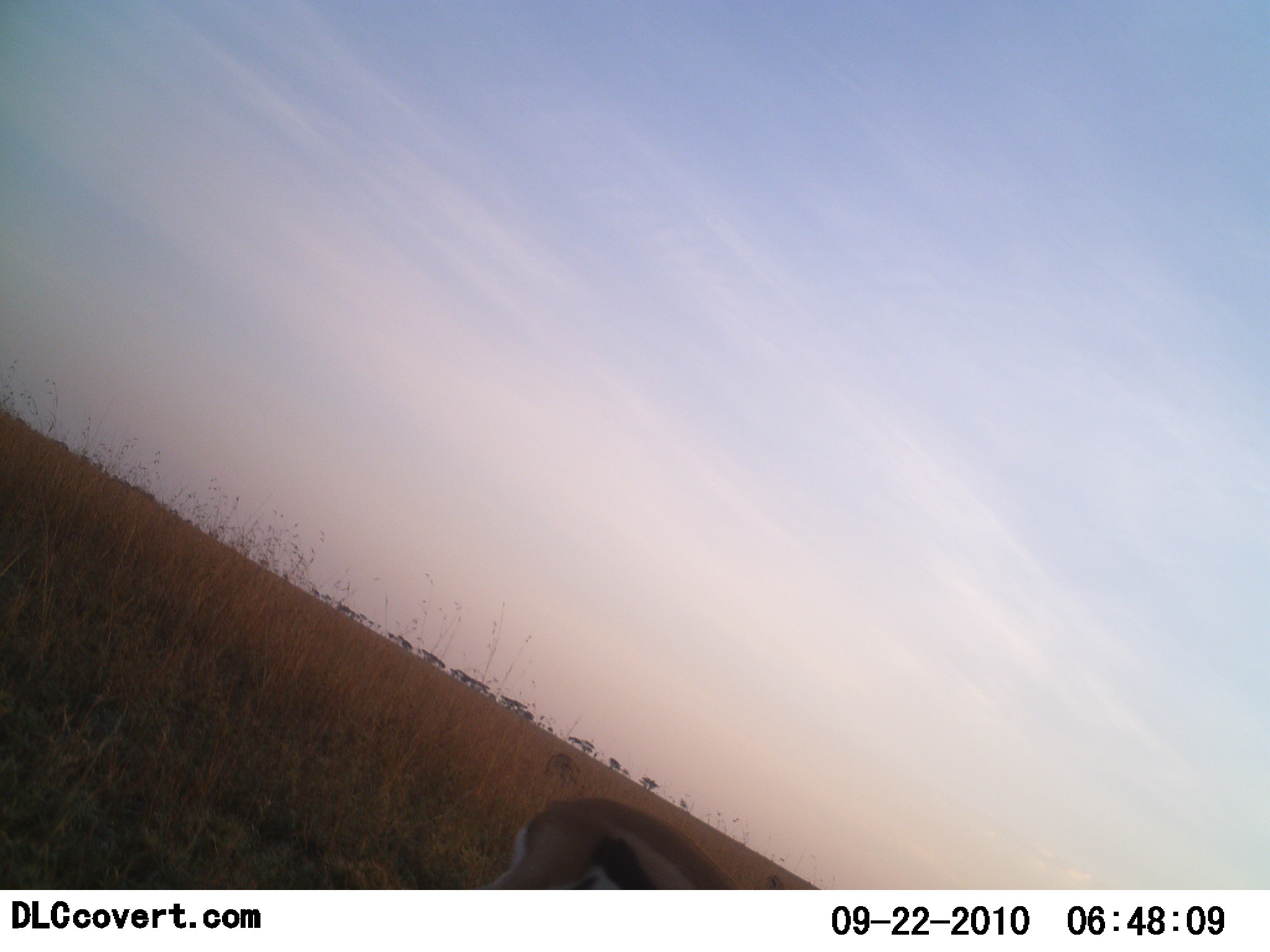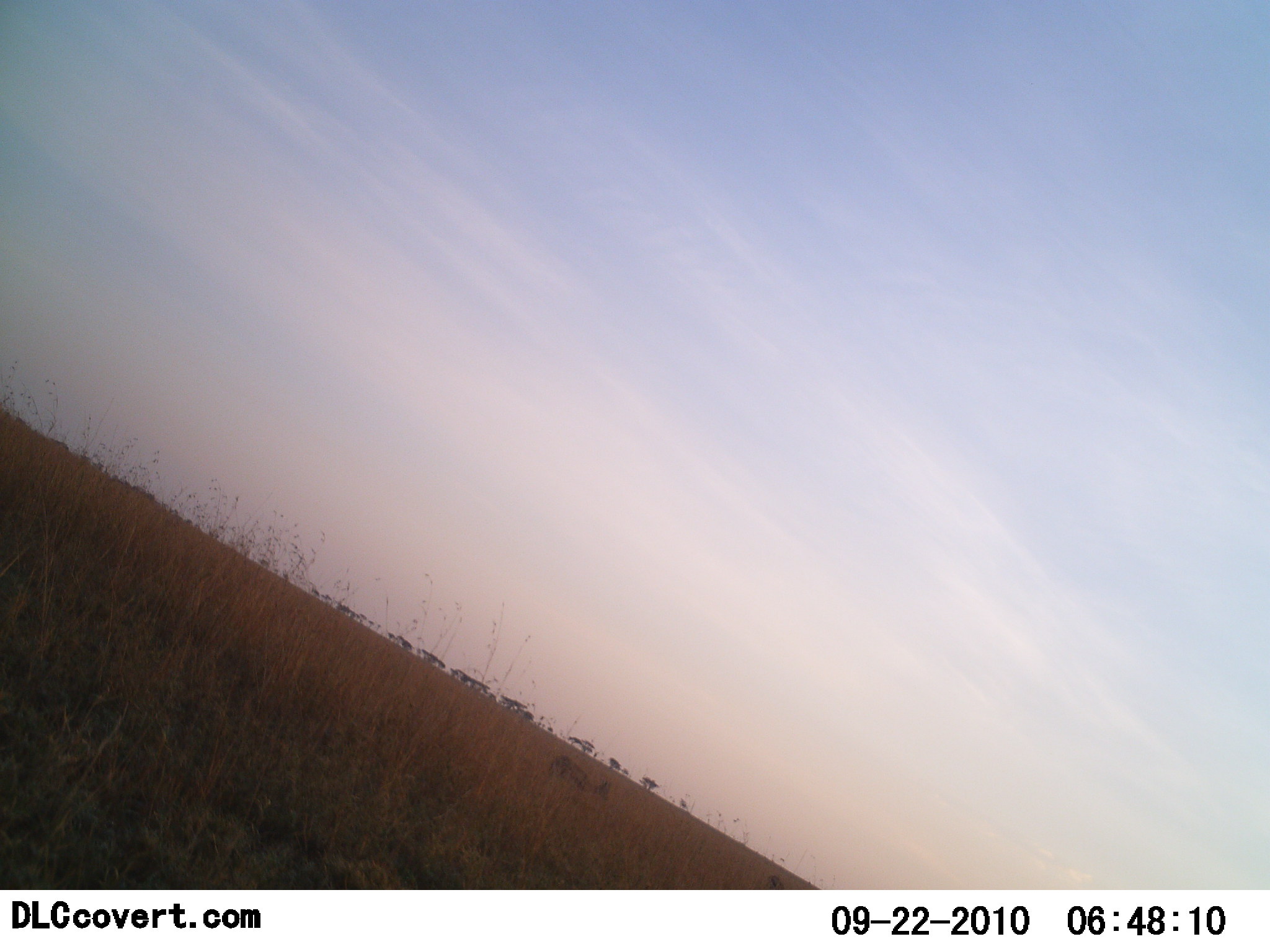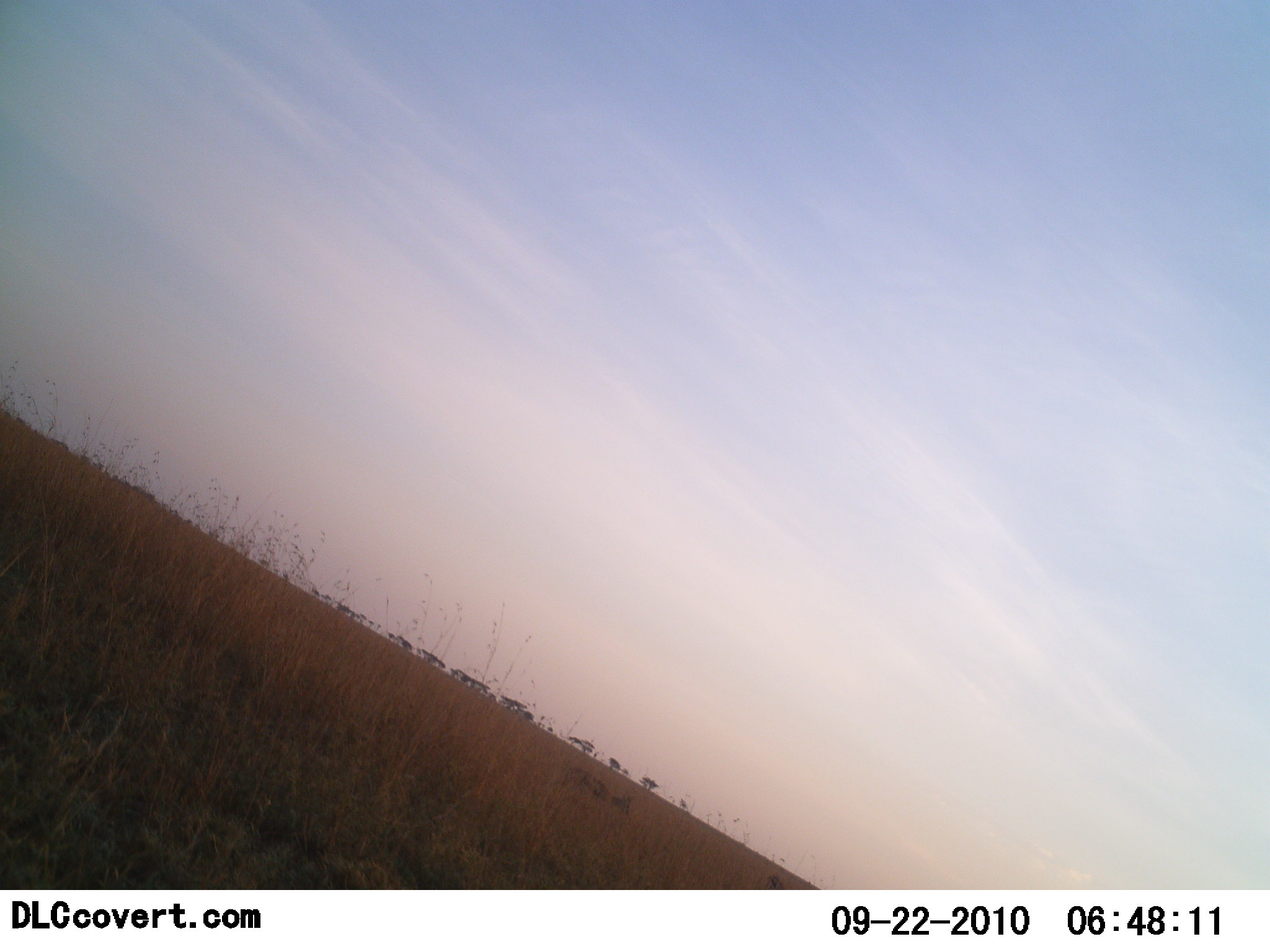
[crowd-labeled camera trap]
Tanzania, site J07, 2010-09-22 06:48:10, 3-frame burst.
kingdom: Animalia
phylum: Chordata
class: Mammalia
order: Artiodactyla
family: Bovidae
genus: Eudorcas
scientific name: Eudorcas thomsonii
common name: thomson's gazelle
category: gazellethomsons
Gazellethomsons (thomson's gazelle) (Eudorcas thomsonii), count 2. Behavior (volunteer vote fractions): standing 15%, resting 0%, moving 92%, interacting 0%. Young present (vote fraction): 0%. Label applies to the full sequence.